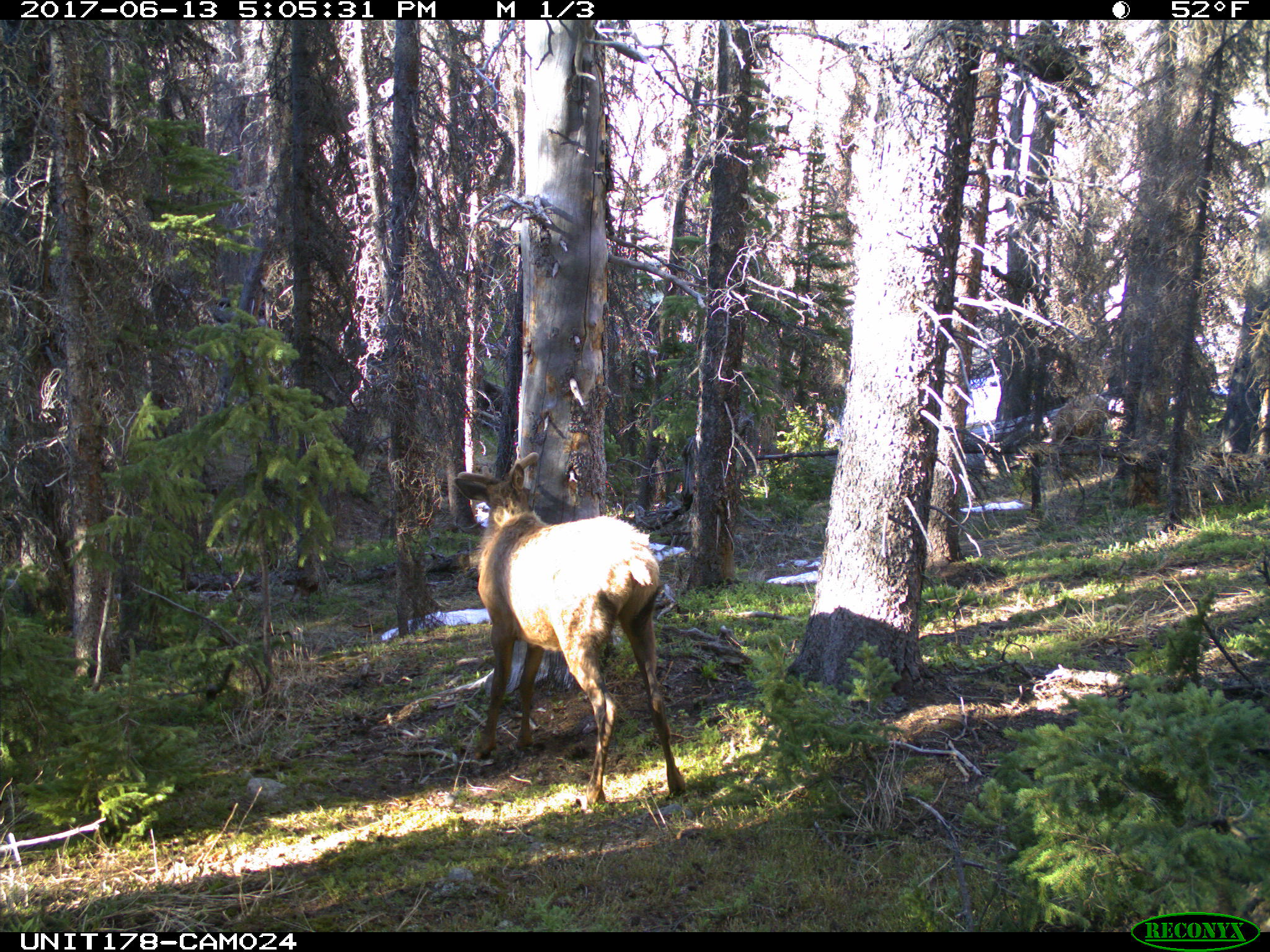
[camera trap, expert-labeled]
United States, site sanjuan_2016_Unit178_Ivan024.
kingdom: Animalia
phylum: Chordata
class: Mammalia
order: Artiodactyla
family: Cervidae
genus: Cervus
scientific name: Cervus elaphus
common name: red deer